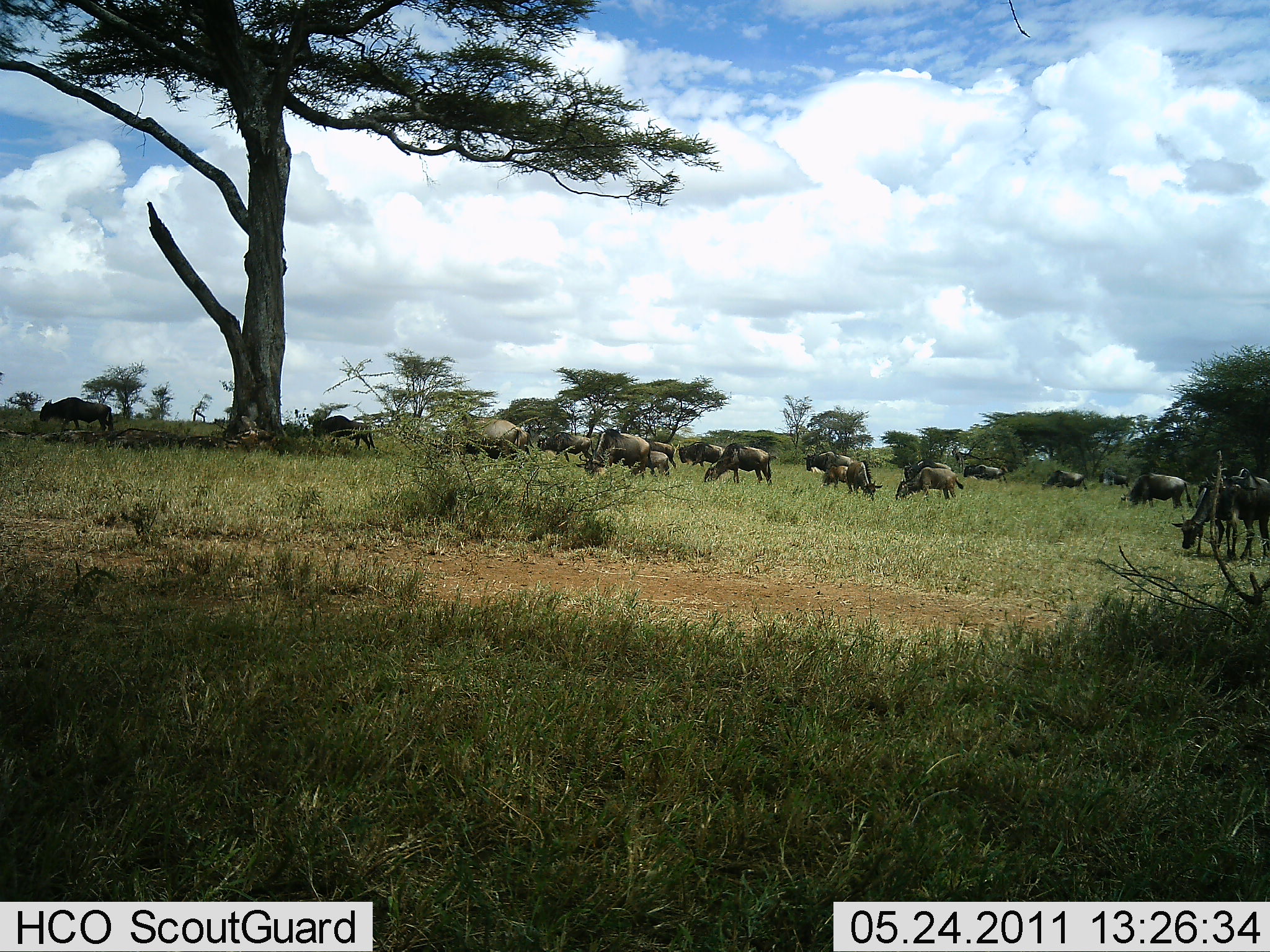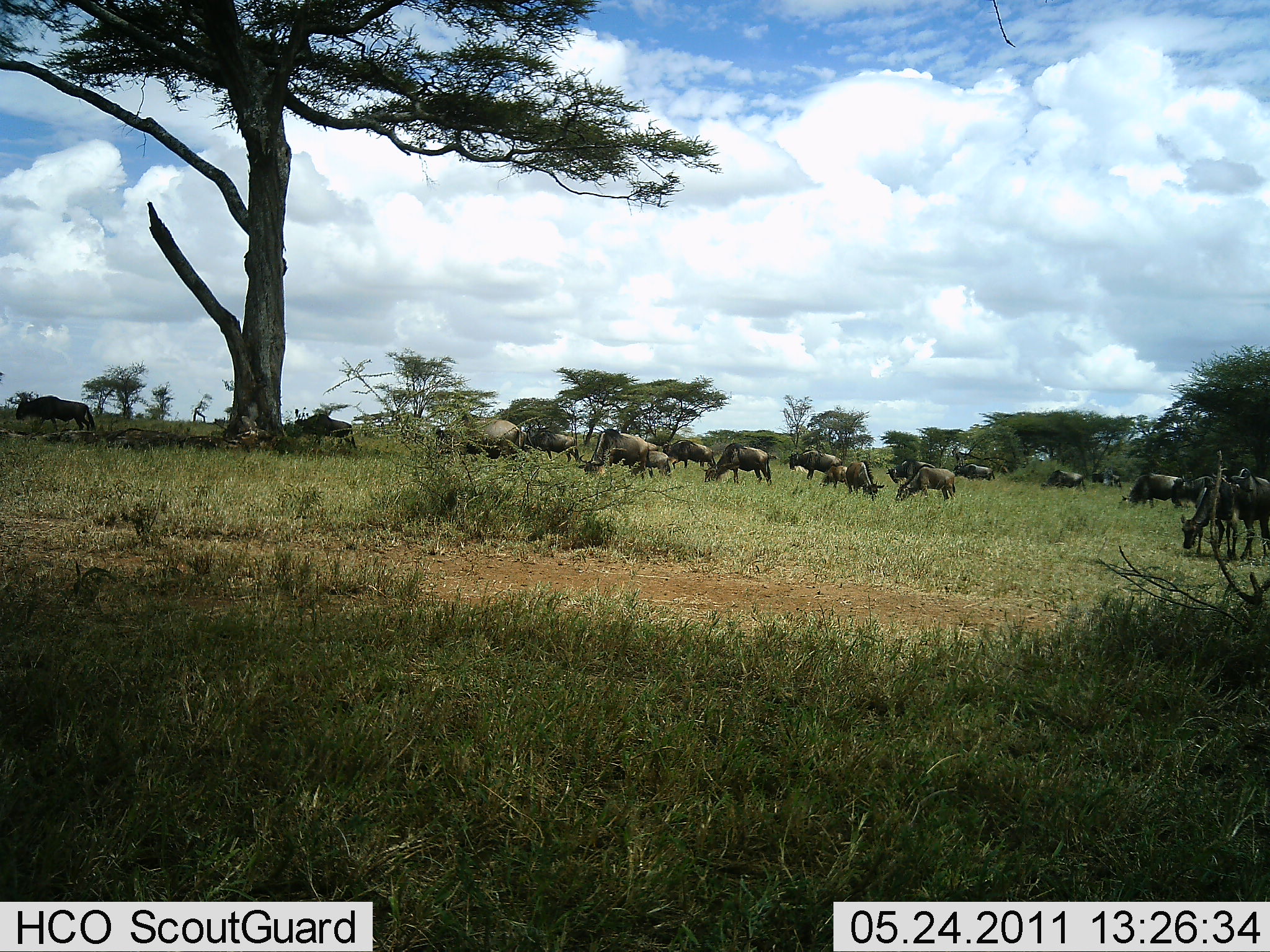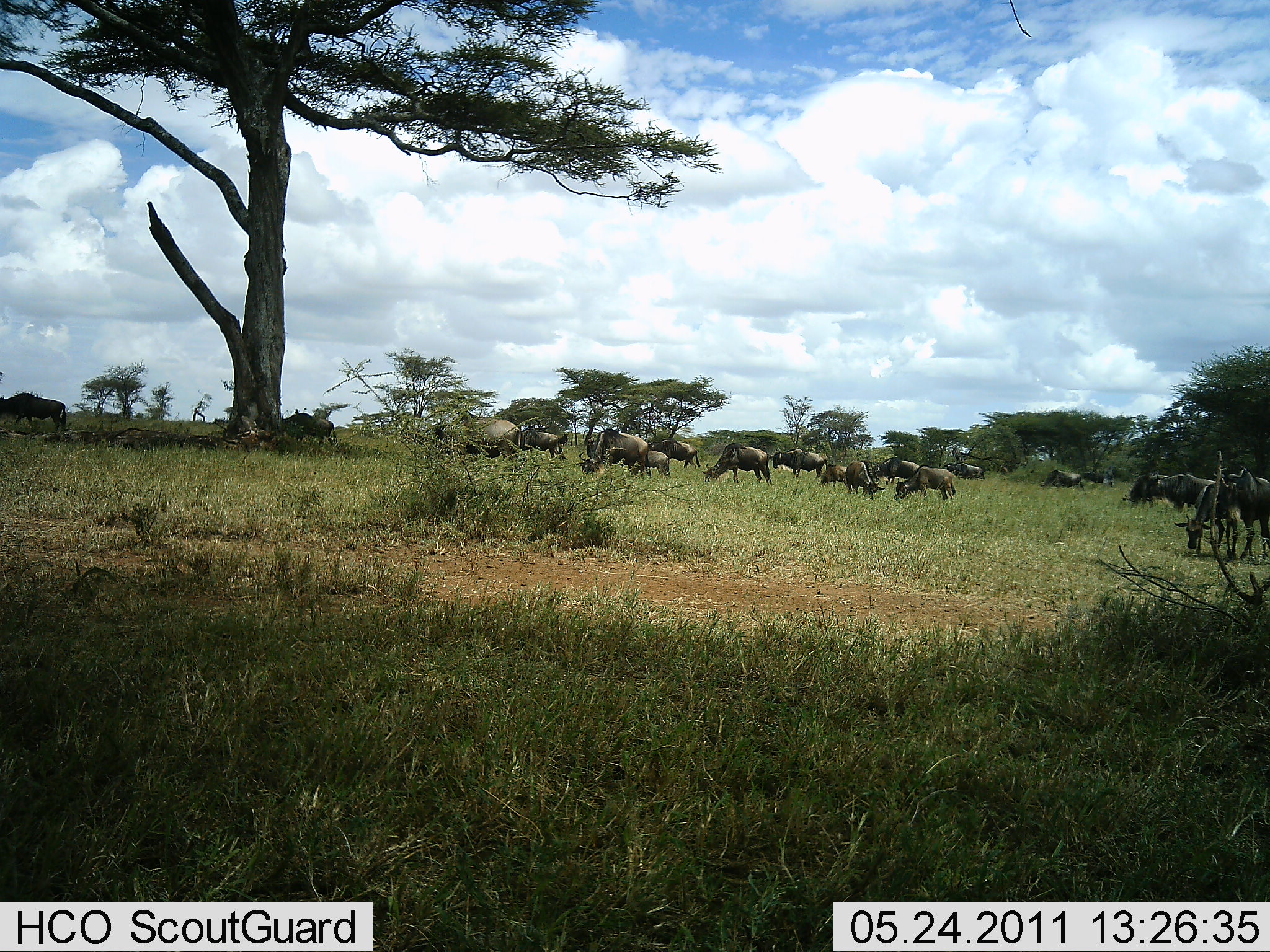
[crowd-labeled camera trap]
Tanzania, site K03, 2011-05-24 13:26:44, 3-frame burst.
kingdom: Animalia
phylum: Chordata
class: Mammalia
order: Artiodactyla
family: Bovidae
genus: Connochaetes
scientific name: Connochaetes taurinus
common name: blue wildebeest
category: wildebeest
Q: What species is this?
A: Wildebeest (blue wildebeest) (Connochaetes taurinus).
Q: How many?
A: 11-50.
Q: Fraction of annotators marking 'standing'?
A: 9%.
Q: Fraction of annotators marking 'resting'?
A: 0%.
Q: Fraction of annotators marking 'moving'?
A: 64%.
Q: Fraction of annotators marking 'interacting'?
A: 0%.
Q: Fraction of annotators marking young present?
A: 0%.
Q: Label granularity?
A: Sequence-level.